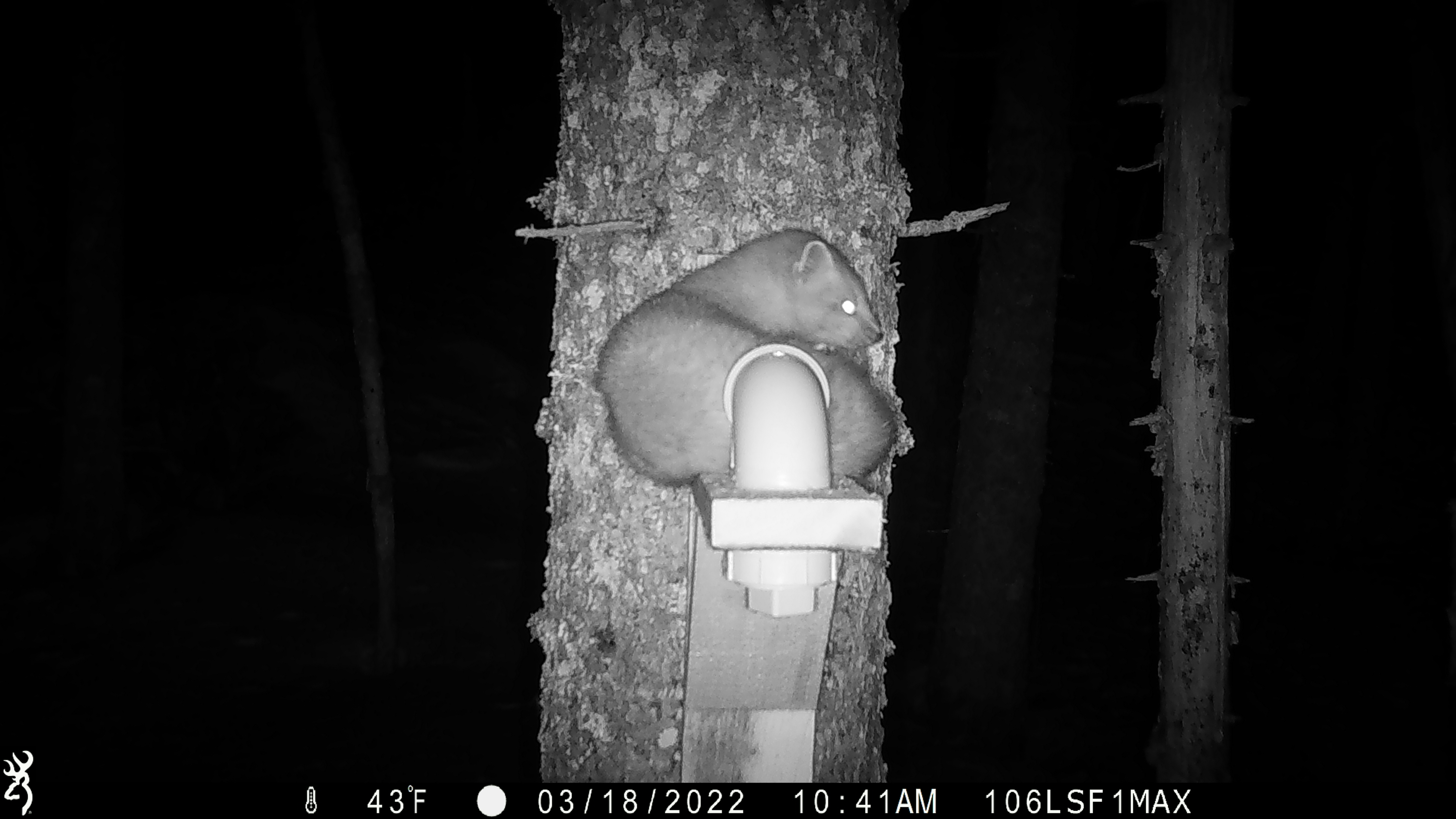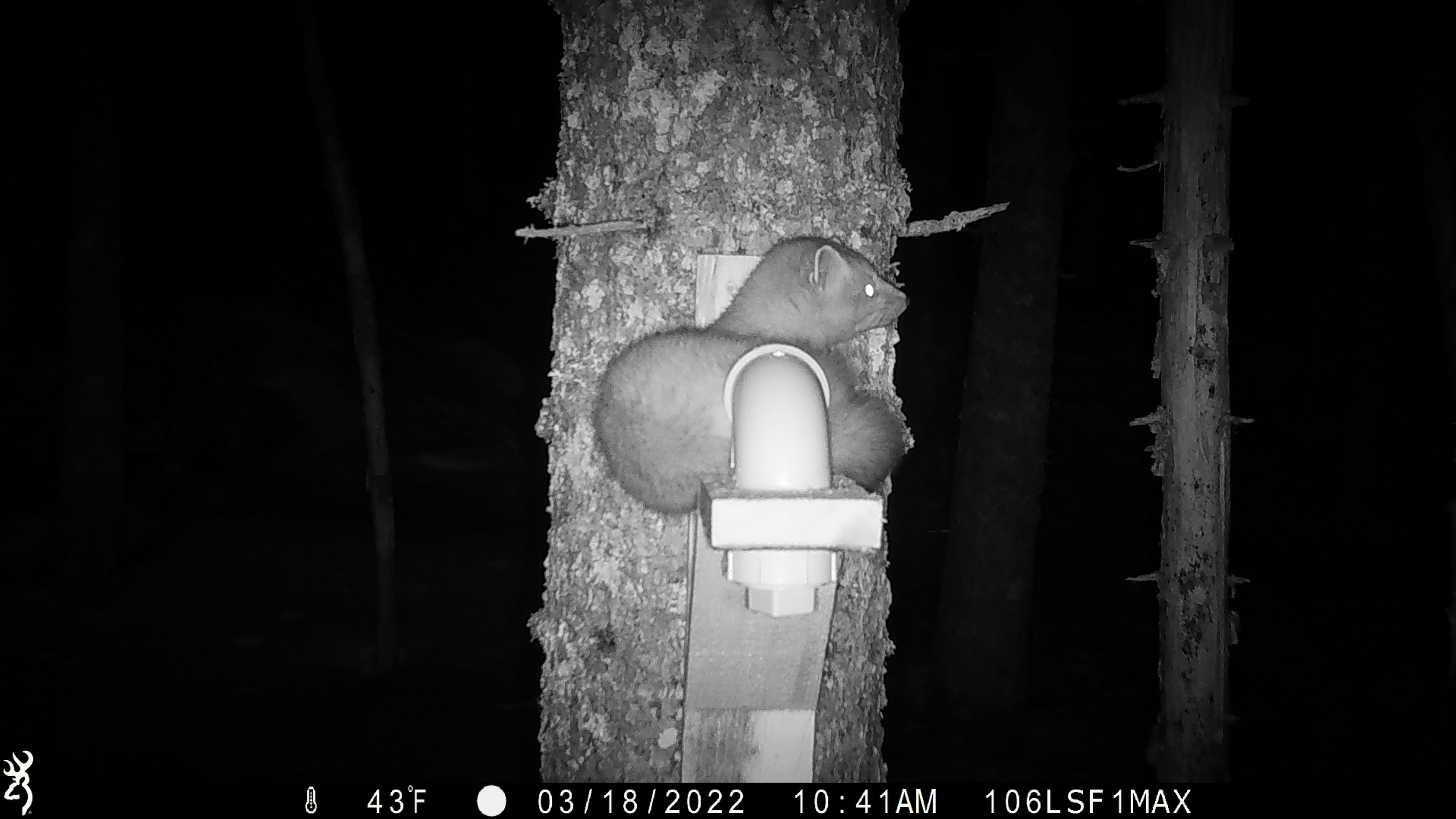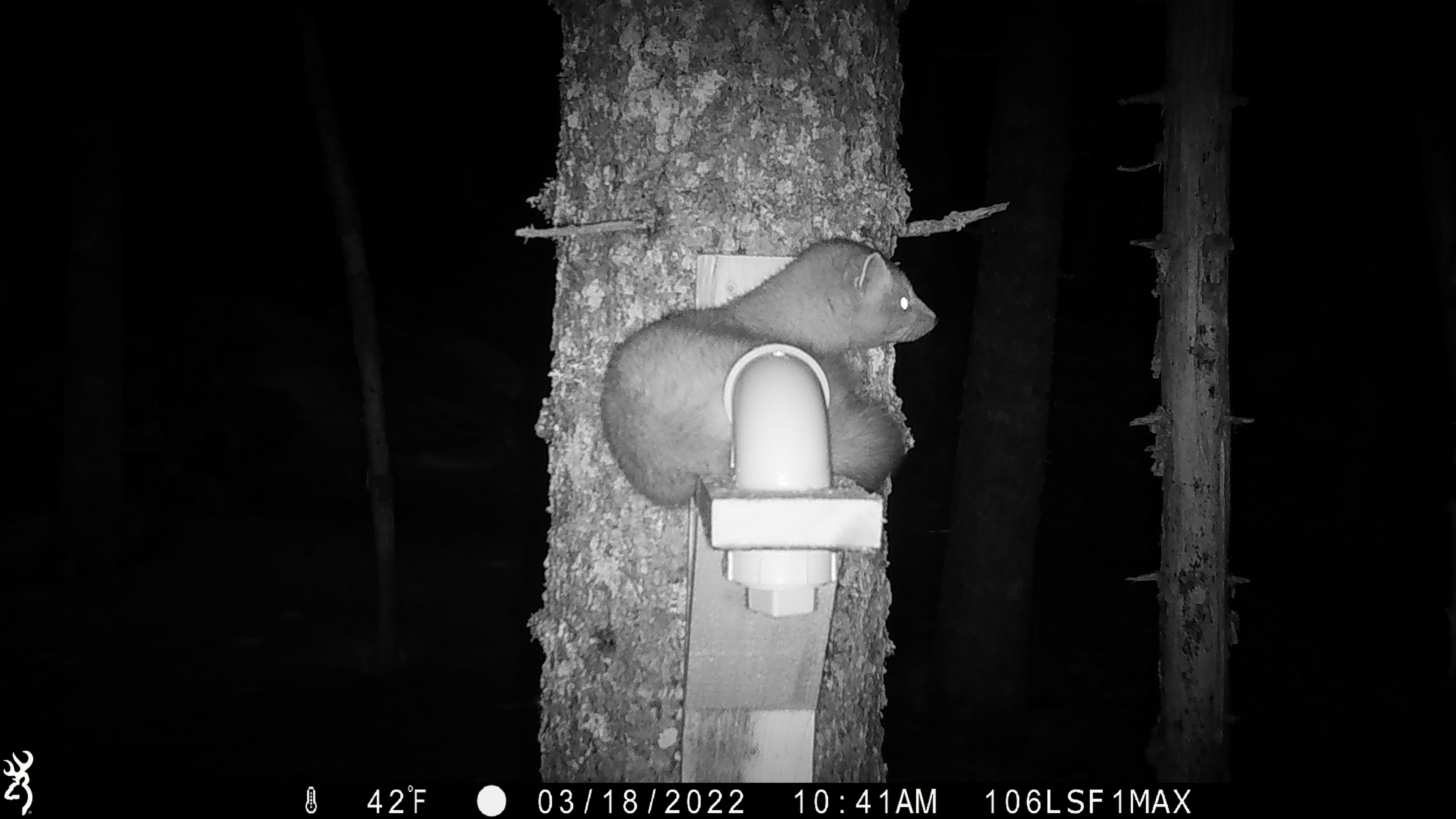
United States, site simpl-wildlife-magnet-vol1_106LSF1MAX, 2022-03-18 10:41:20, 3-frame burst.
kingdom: Animalia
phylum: Chordata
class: Mammalia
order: Carnivora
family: Mustelidae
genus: Martes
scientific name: Martes americana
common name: american marten